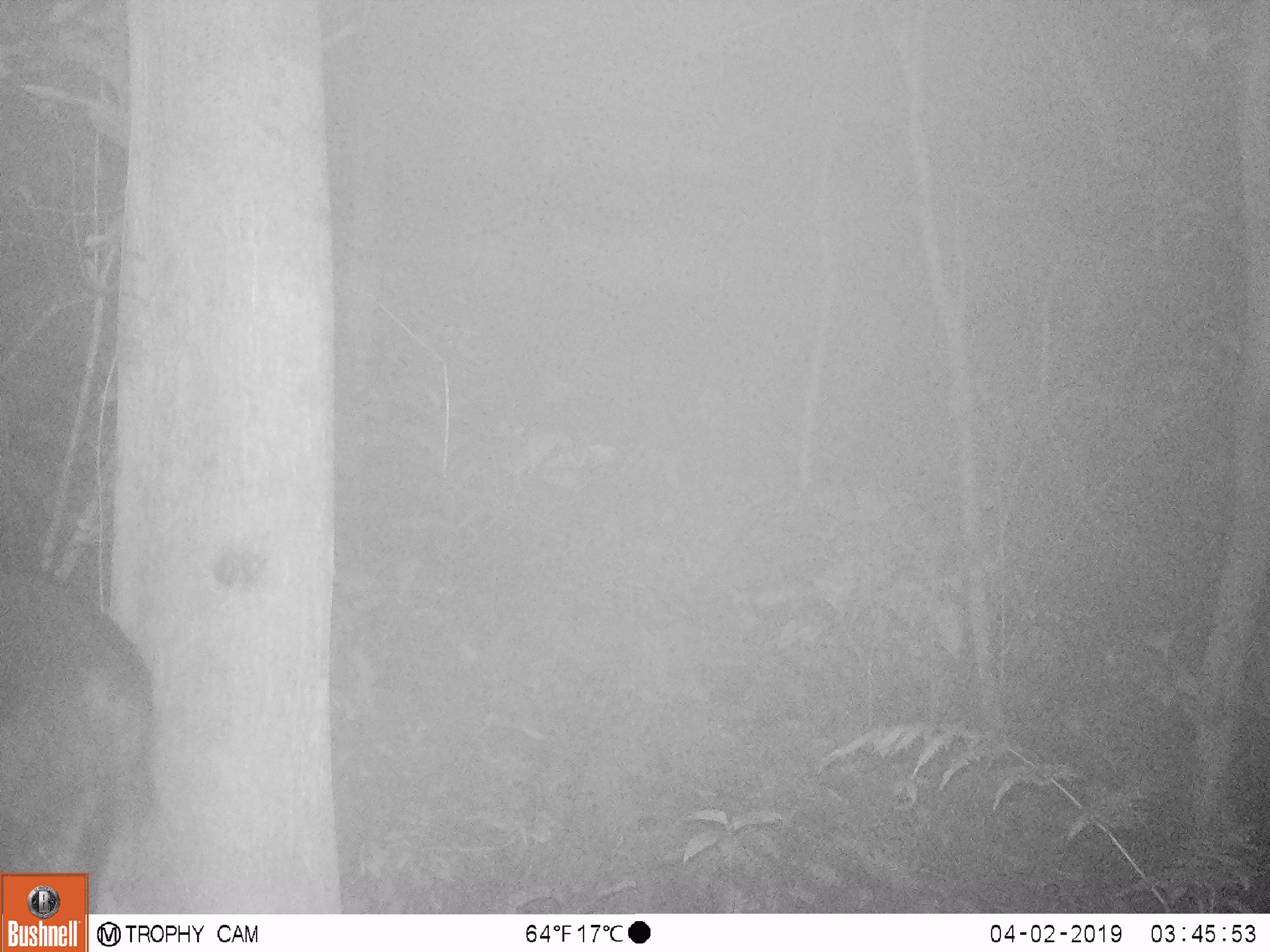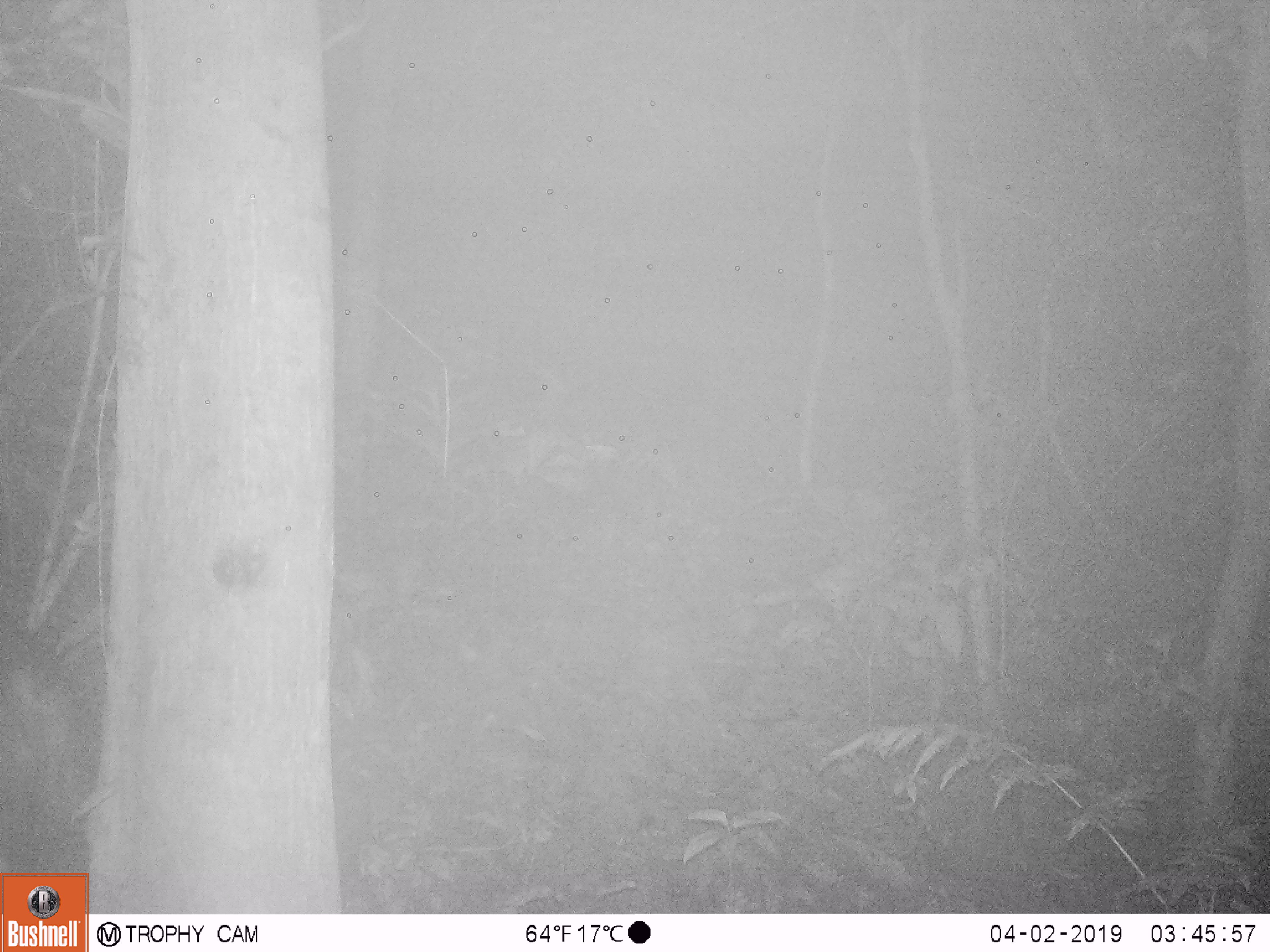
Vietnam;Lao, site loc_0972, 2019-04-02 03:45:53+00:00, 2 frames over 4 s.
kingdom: Animalia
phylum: Chordata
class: Mammalia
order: Artiodactyla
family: Bovidae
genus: Capricornis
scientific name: Capricornis sumatraensis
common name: chinese serow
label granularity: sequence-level